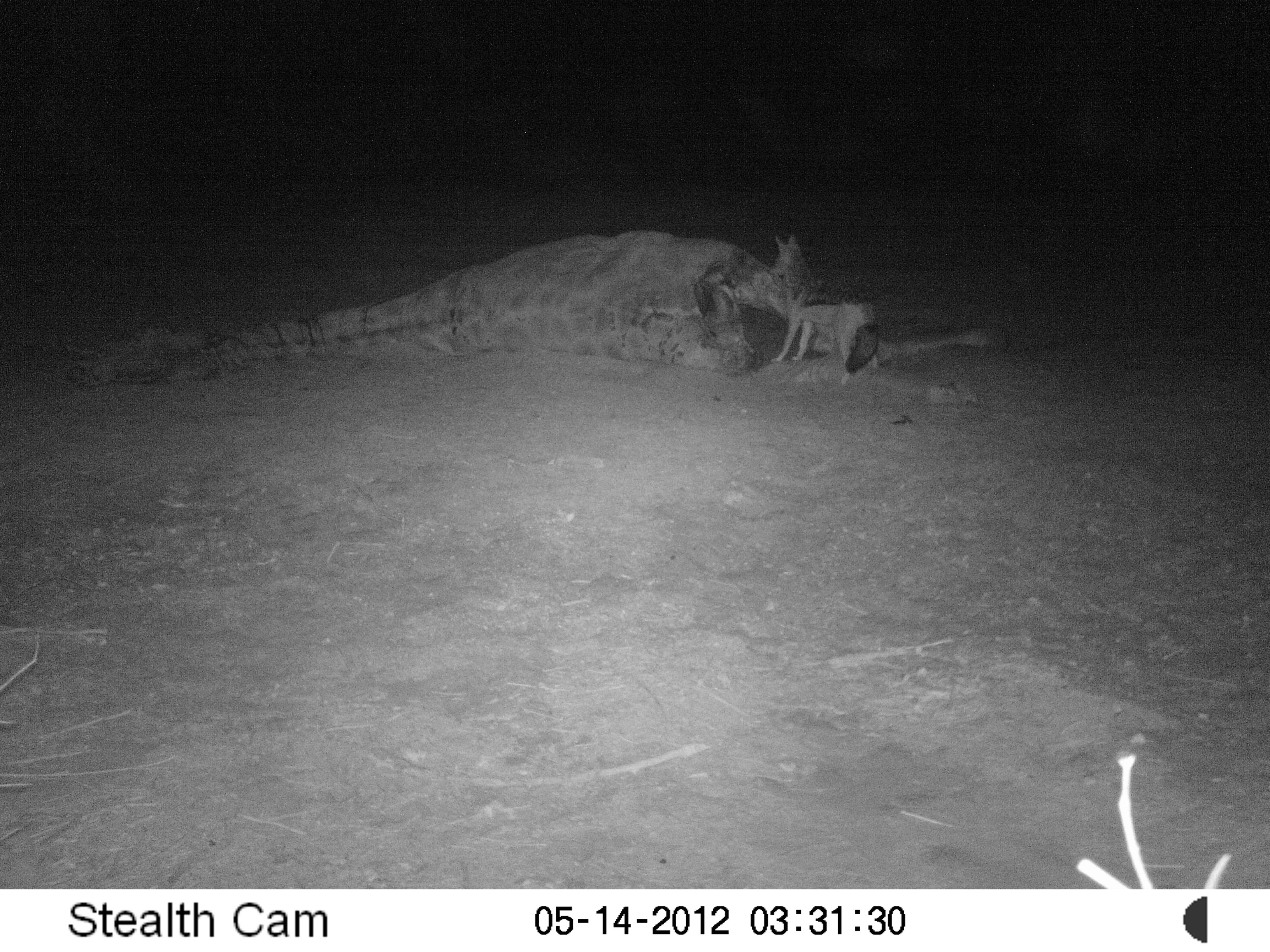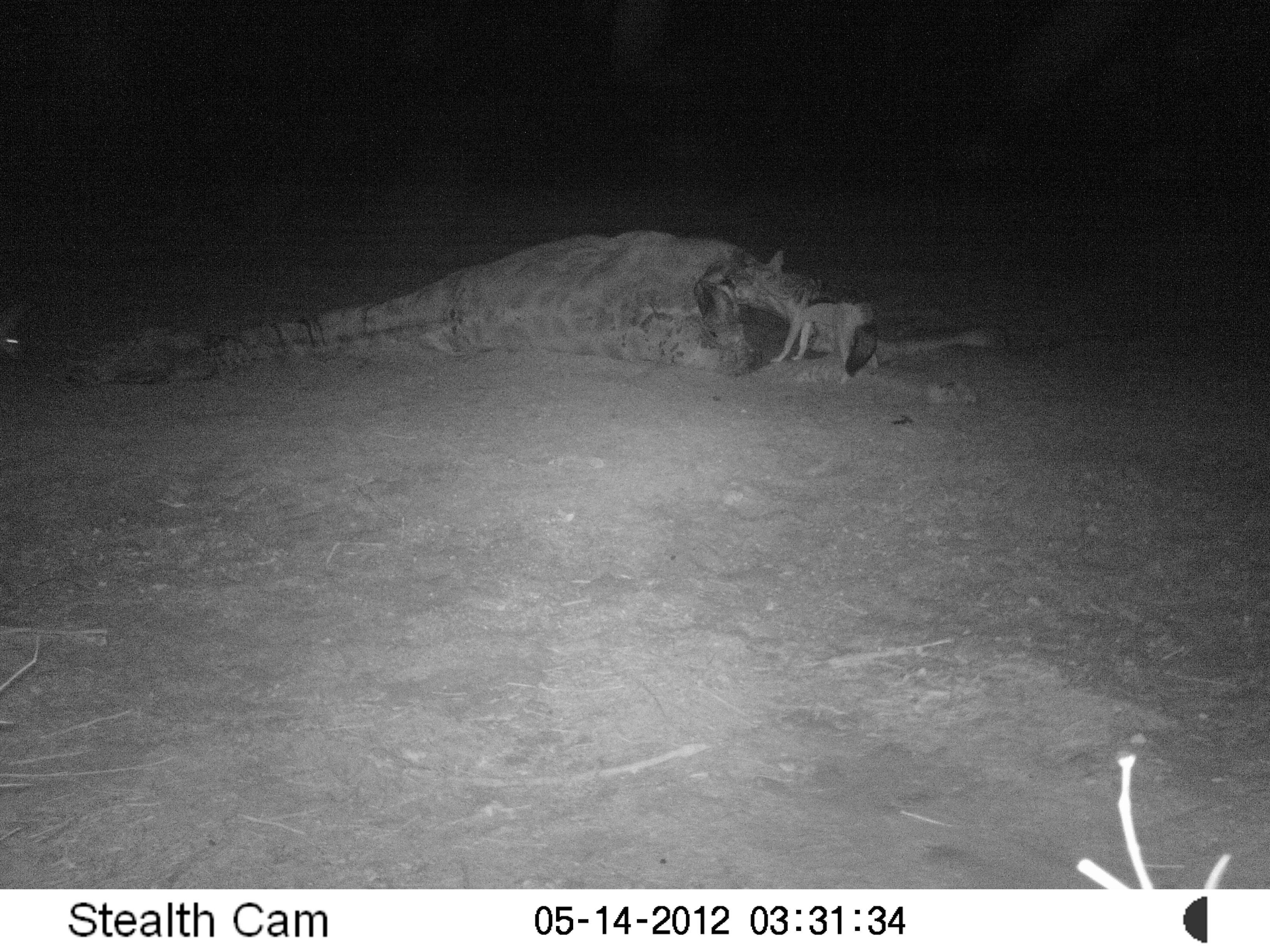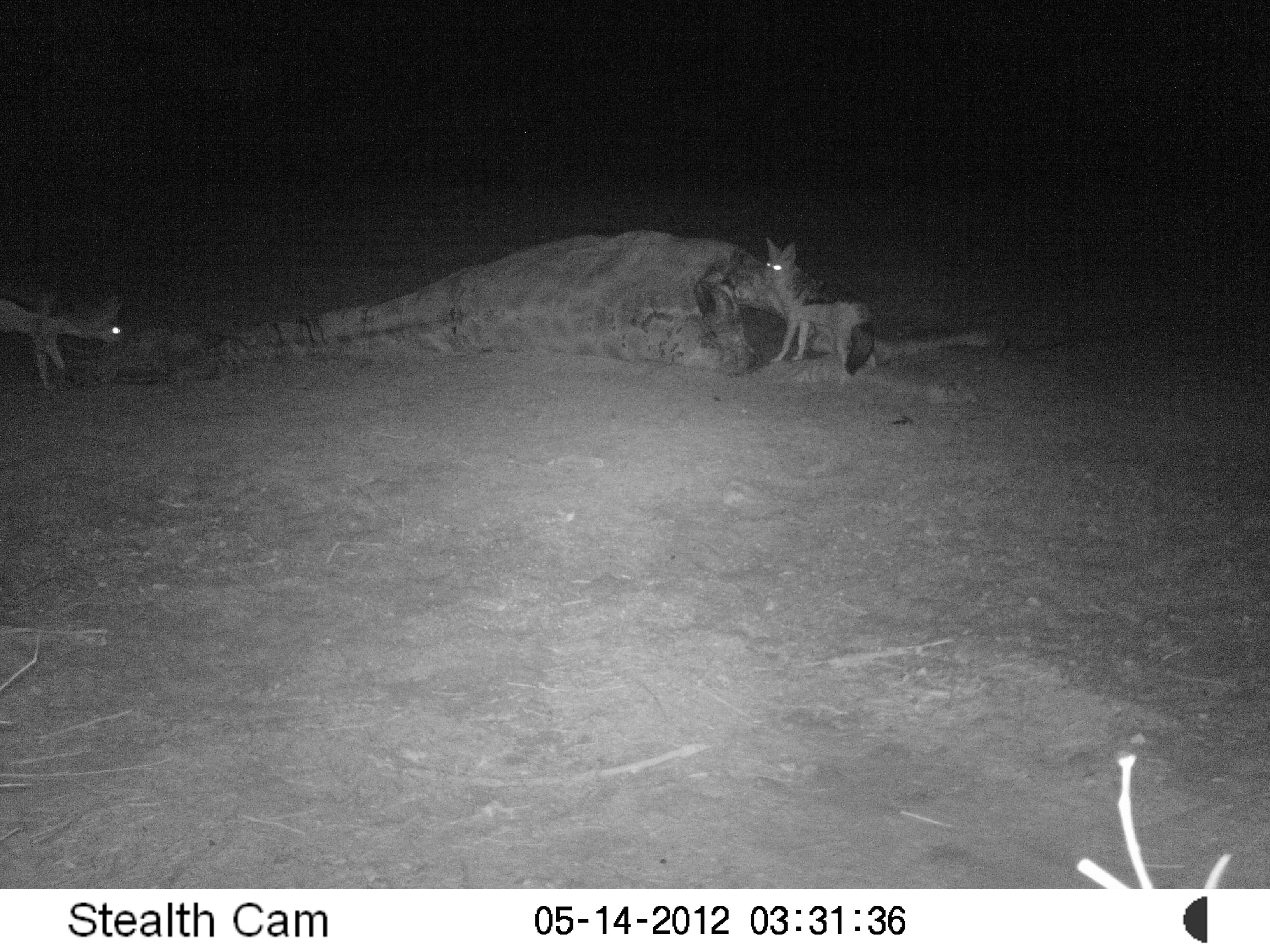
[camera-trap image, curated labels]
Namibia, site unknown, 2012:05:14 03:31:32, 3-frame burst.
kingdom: Animalia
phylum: Chordata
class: Mammalia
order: Carnivora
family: Canidae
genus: Lupulella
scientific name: Lupulella mesomelas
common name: black-backed jackal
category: canis mesomelas